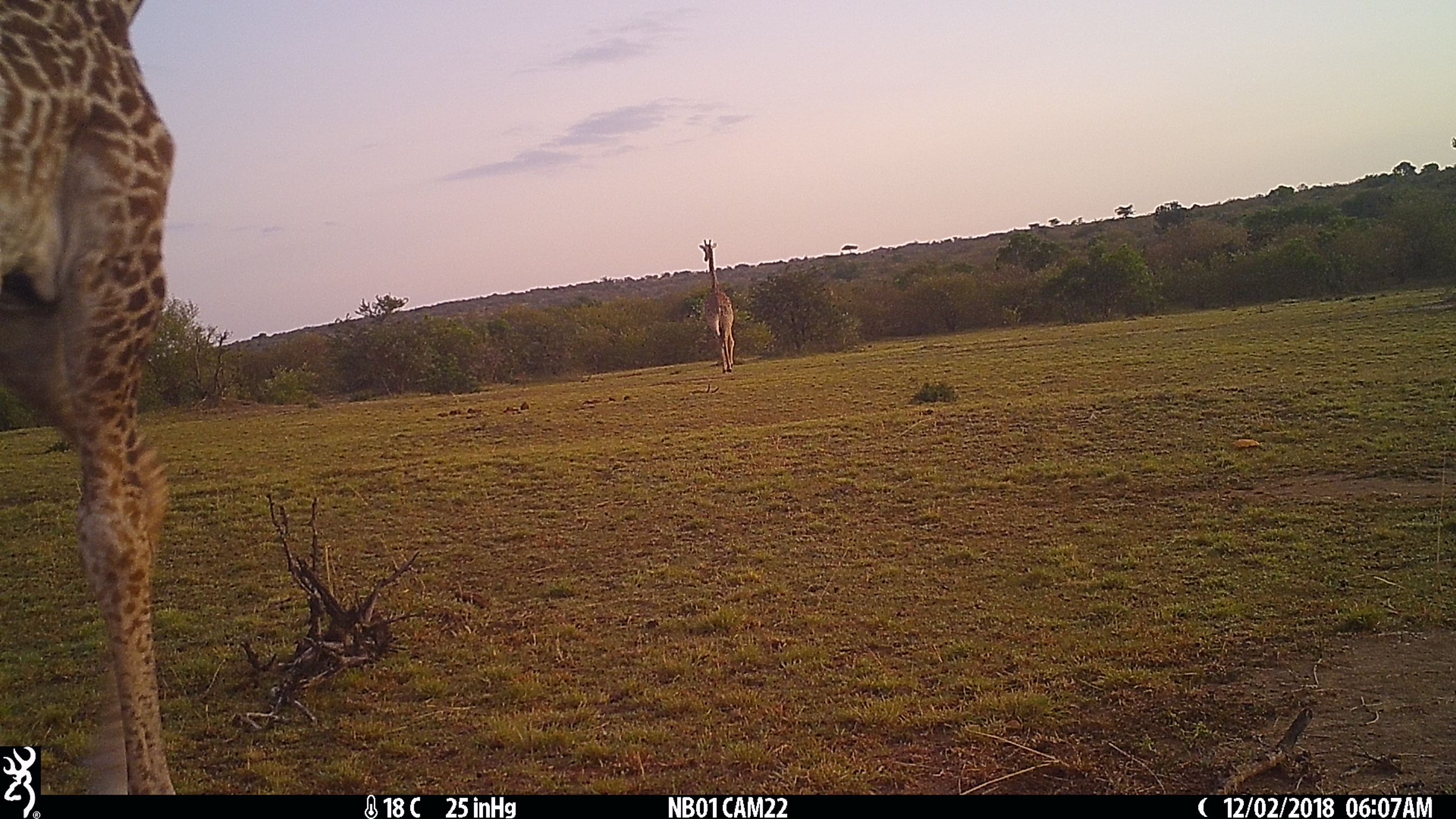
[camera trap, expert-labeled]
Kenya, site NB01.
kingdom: Animalia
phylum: Chordata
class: Mammalia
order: Artiodactyla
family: Giraffidae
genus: Giraffa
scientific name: Giraffa camelopardalis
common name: northern giraffe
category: giraffe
Giraffe (northern giraffe) (Giraffa camelopardalis).